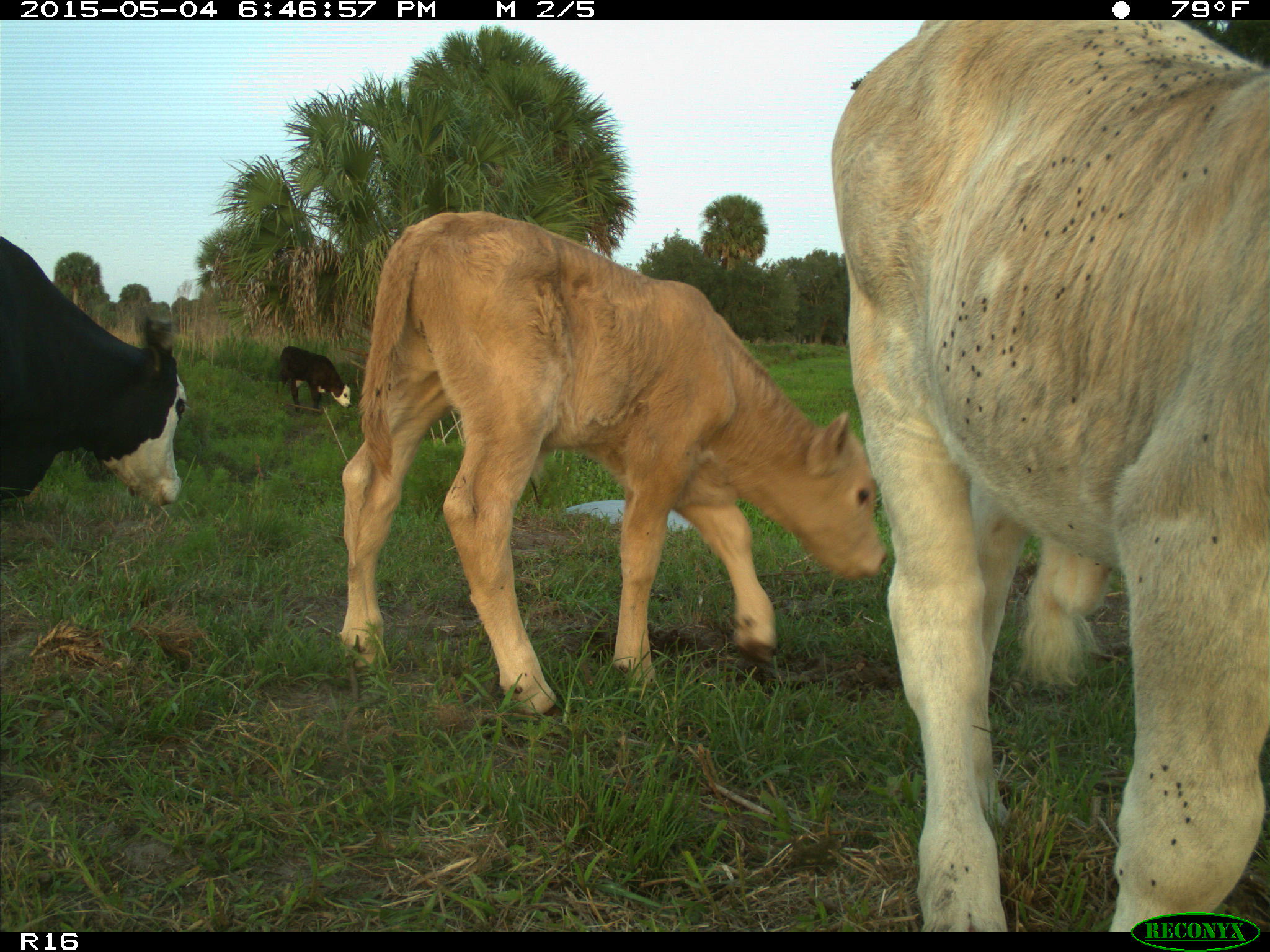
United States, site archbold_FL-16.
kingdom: Animalia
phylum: Chordata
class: Mammalia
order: Artiodactyla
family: Bovidae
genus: Bos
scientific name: Bos taurus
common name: domestic cow